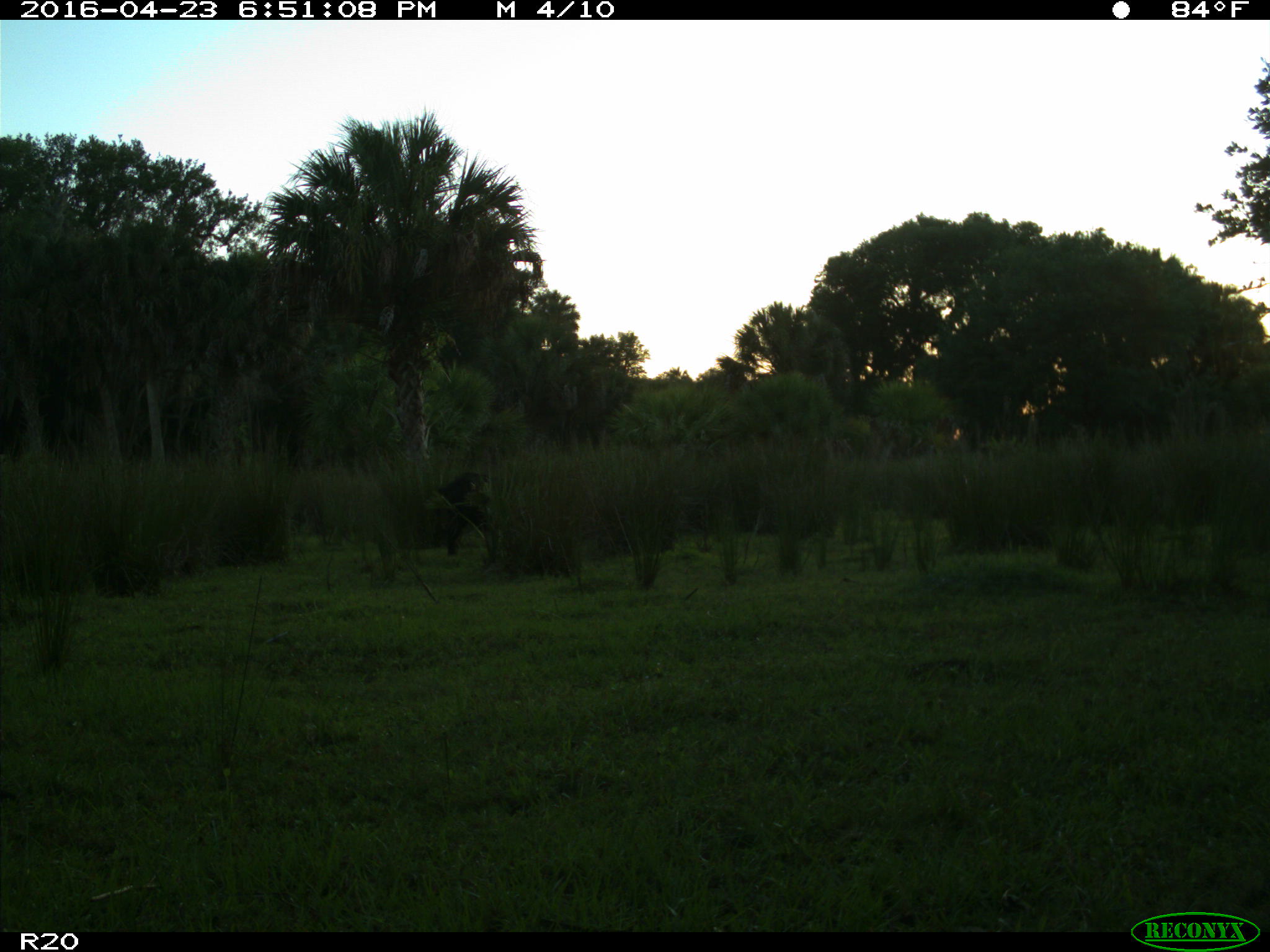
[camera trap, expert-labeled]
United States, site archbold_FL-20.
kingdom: Animalia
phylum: Chordata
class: Mammalia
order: Artiodactyla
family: Bovidae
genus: Bos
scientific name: Bos taurus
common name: domestic cow